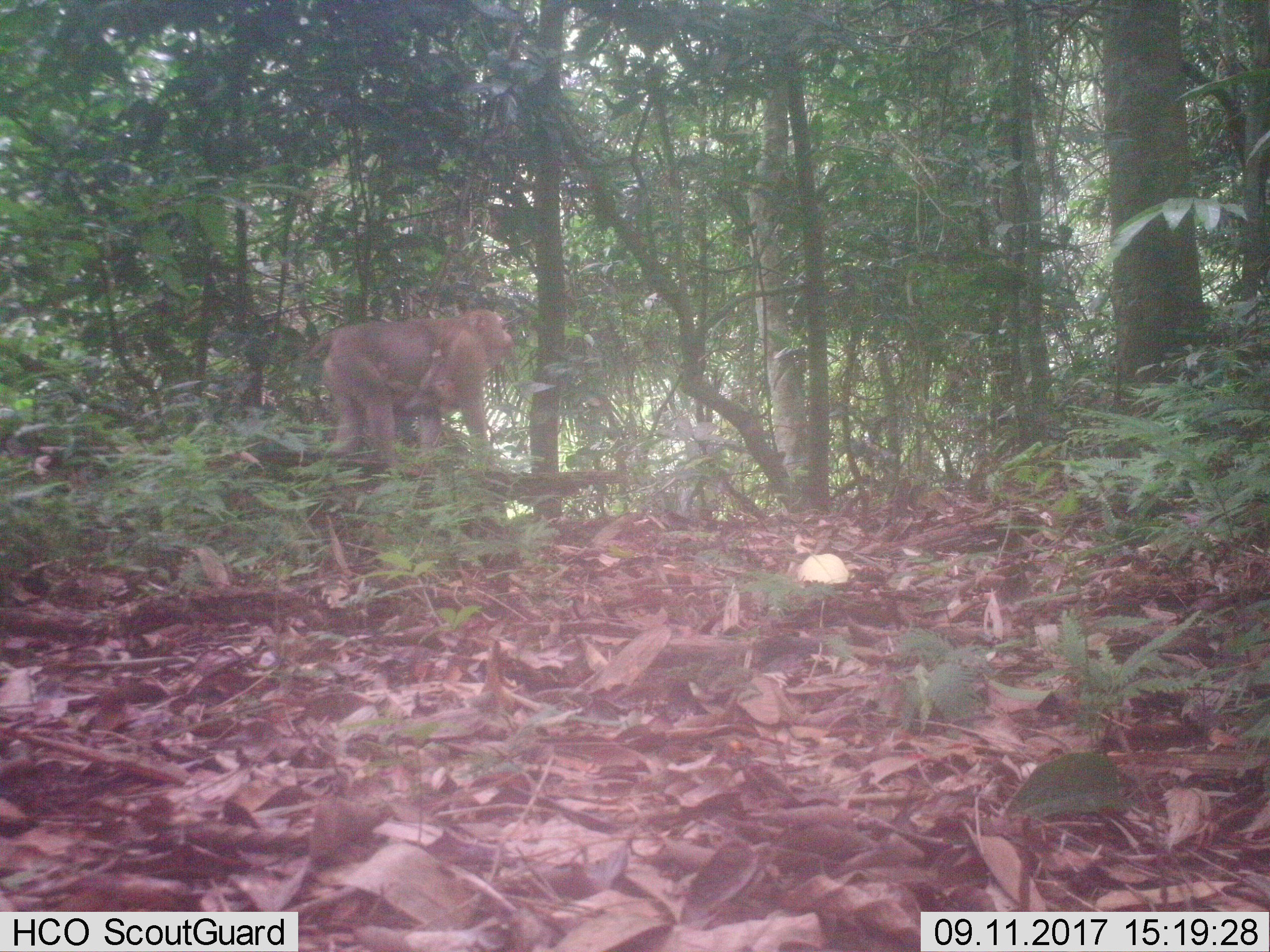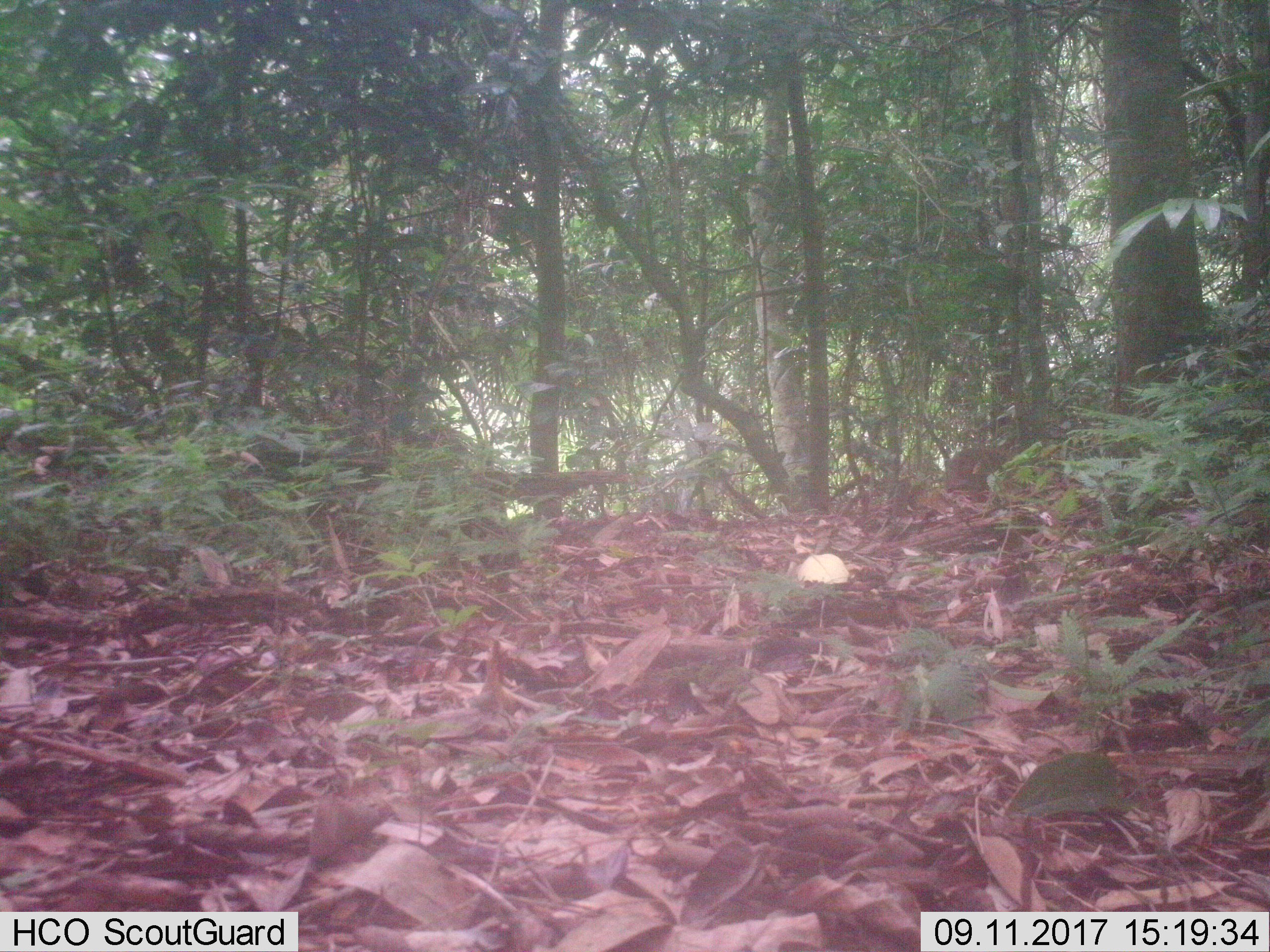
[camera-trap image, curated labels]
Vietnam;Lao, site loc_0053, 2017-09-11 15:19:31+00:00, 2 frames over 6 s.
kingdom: Animalia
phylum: Chordata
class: Mammalia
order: Primates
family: Cercopithecidae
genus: Macaca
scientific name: Macaca nemestrina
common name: pig-tailed macaque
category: pig tailed macaque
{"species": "pig tailed macaque (pig-tailed macaque) (Macaca nemestrina)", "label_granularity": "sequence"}